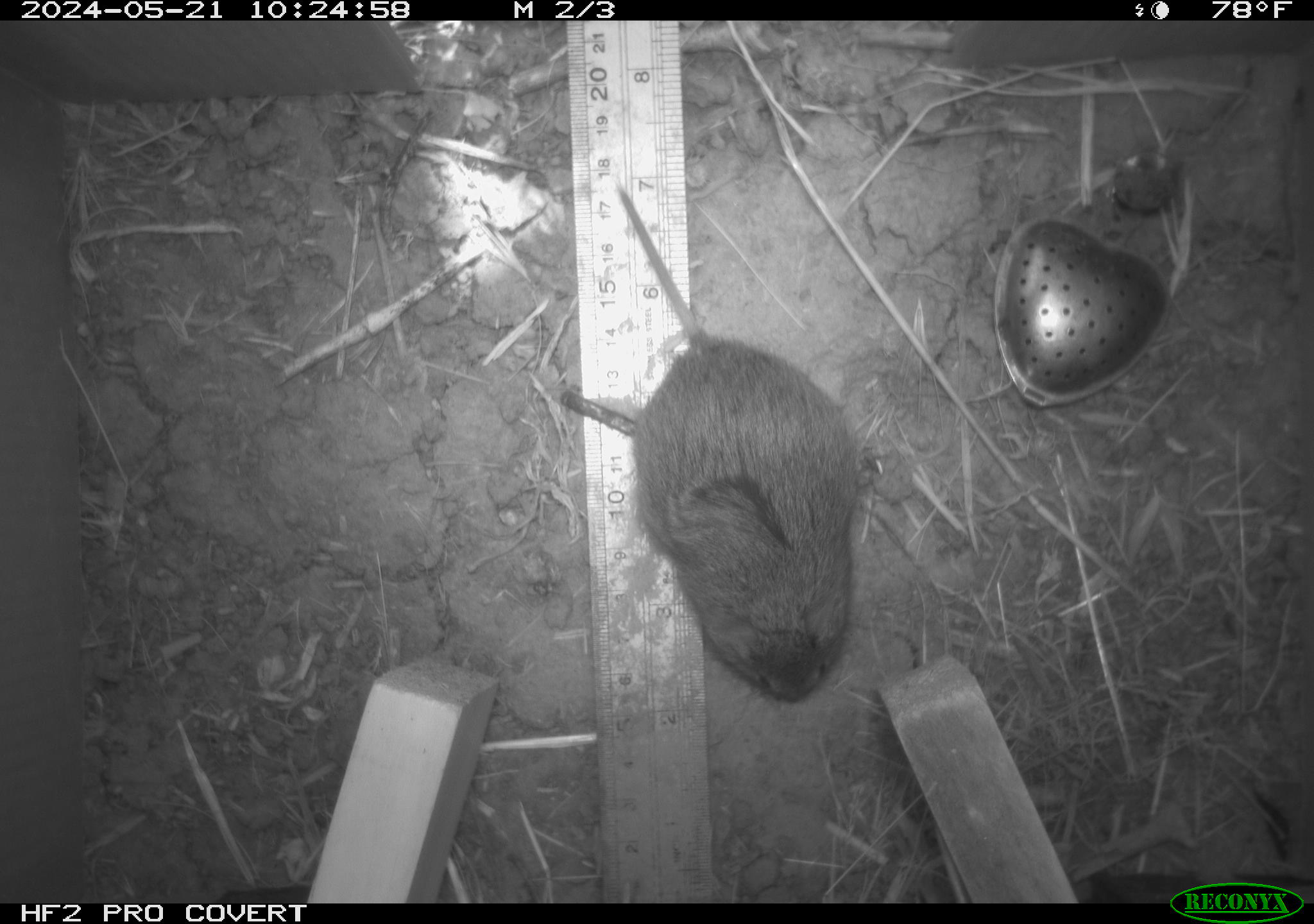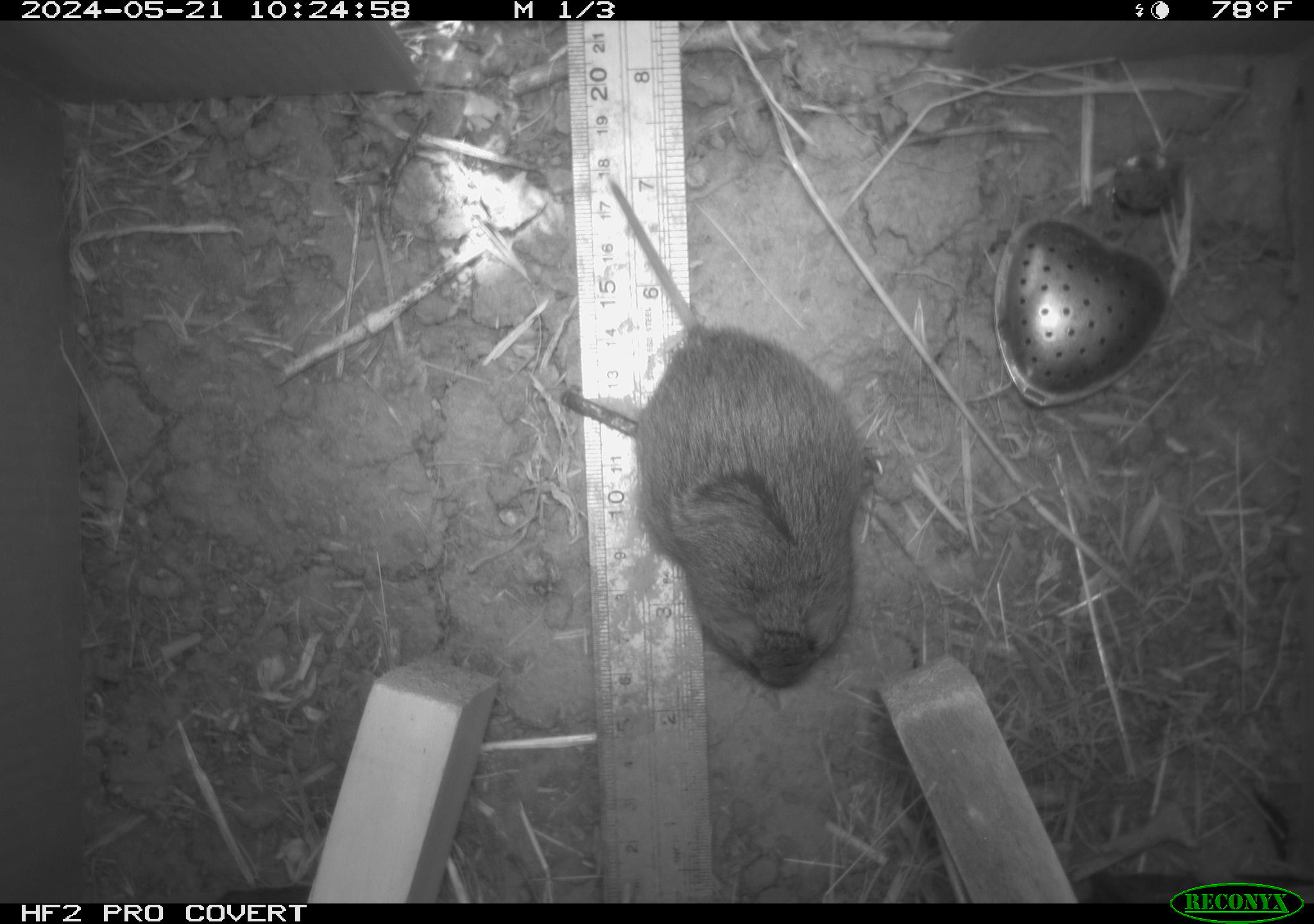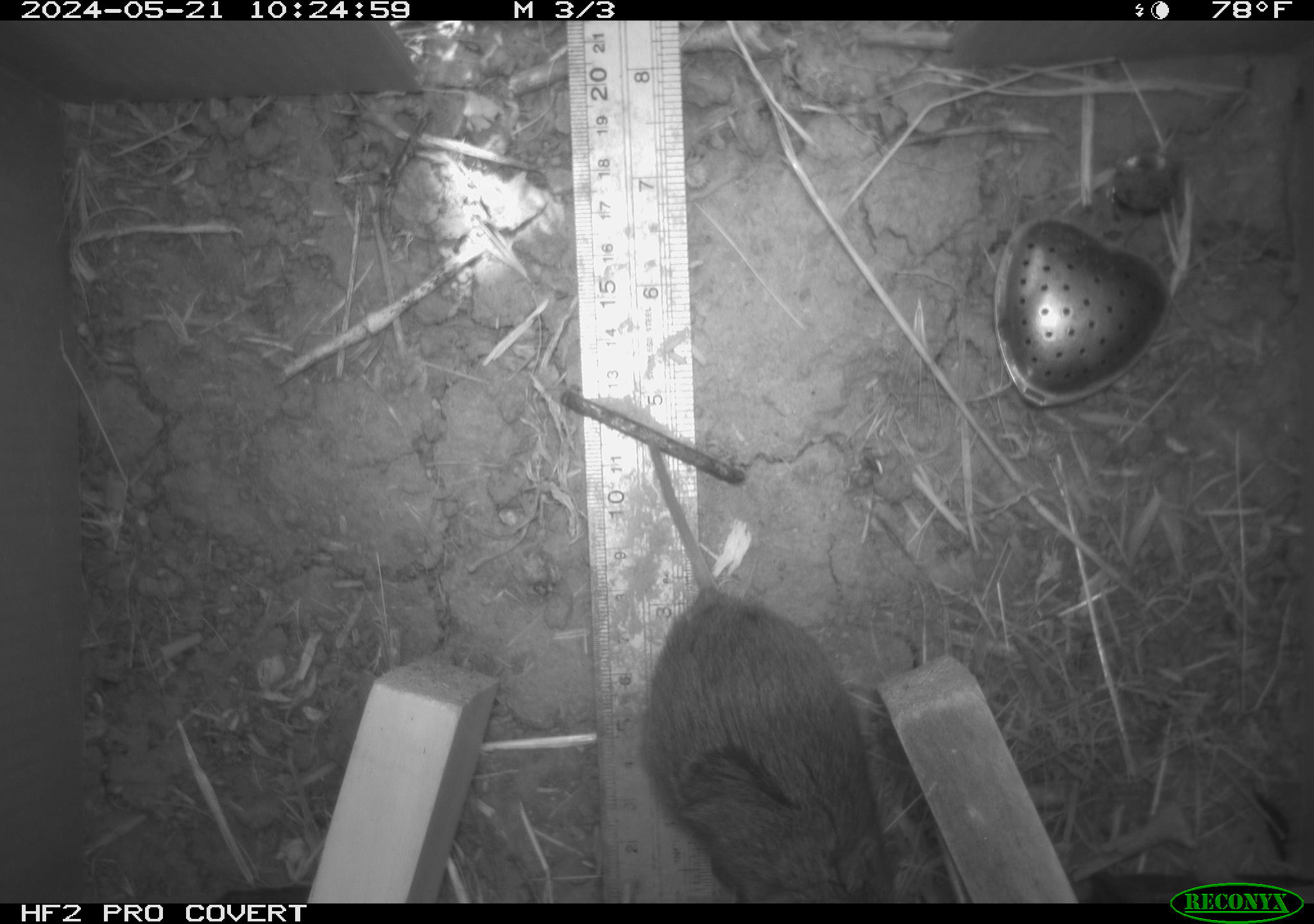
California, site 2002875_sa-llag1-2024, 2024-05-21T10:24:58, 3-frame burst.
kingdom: Animalia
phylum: Chordata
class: Mammalia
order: Rodentia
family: Cricetidae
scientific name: Arvicolinae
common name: voles, lemmings, and muskrats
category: arvicolinae subfamily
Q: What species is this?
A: Arvicolinae subfamily (voles, lemmings, and muskrats) (Arvicolinae).